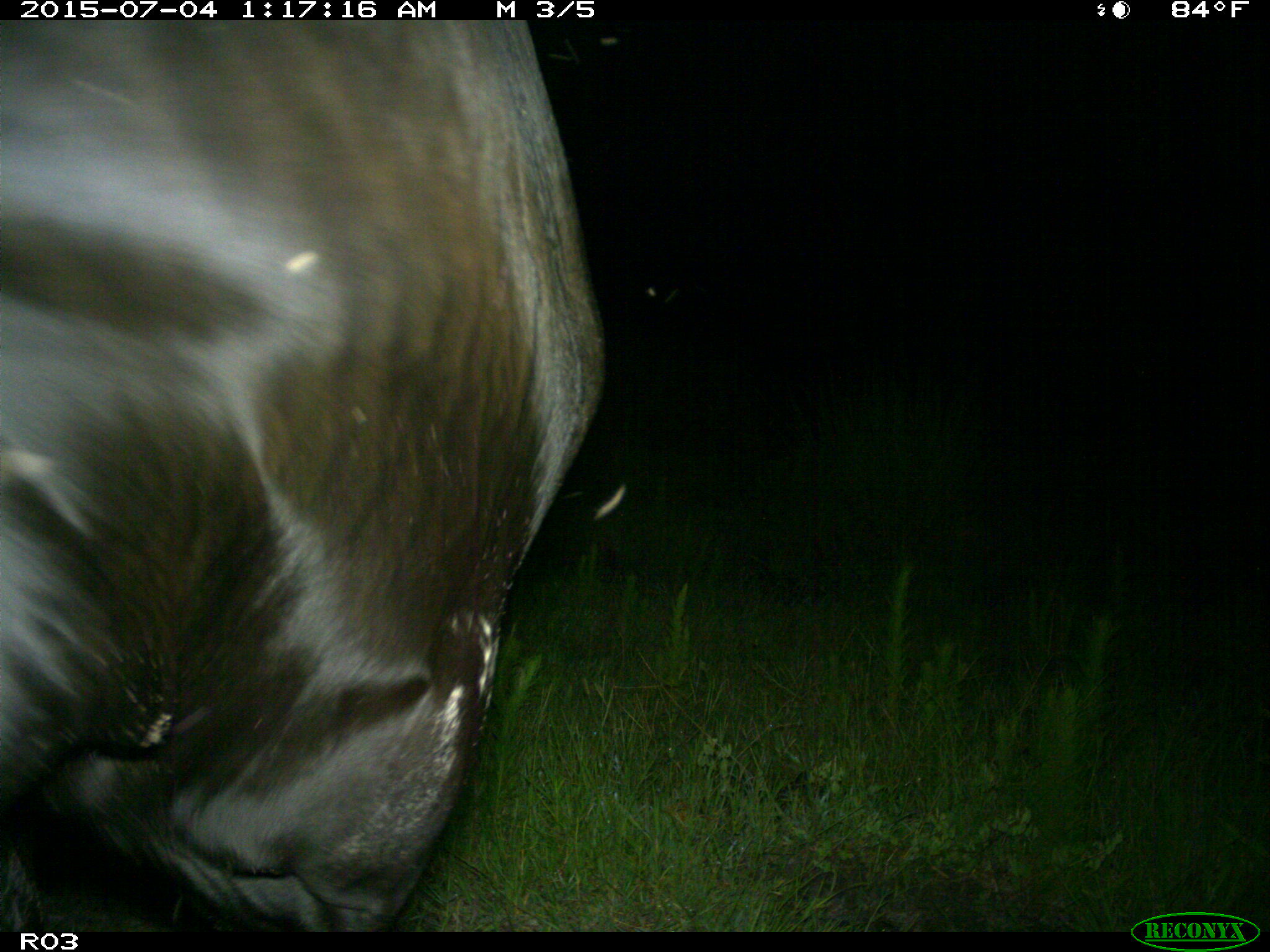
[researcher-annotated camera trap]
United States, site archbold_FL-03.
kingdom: Animalia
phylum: Chordata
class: Mammalia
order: Artiodactyla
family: Bovidae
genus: Bos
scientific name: Bos taurus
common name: domestic cow